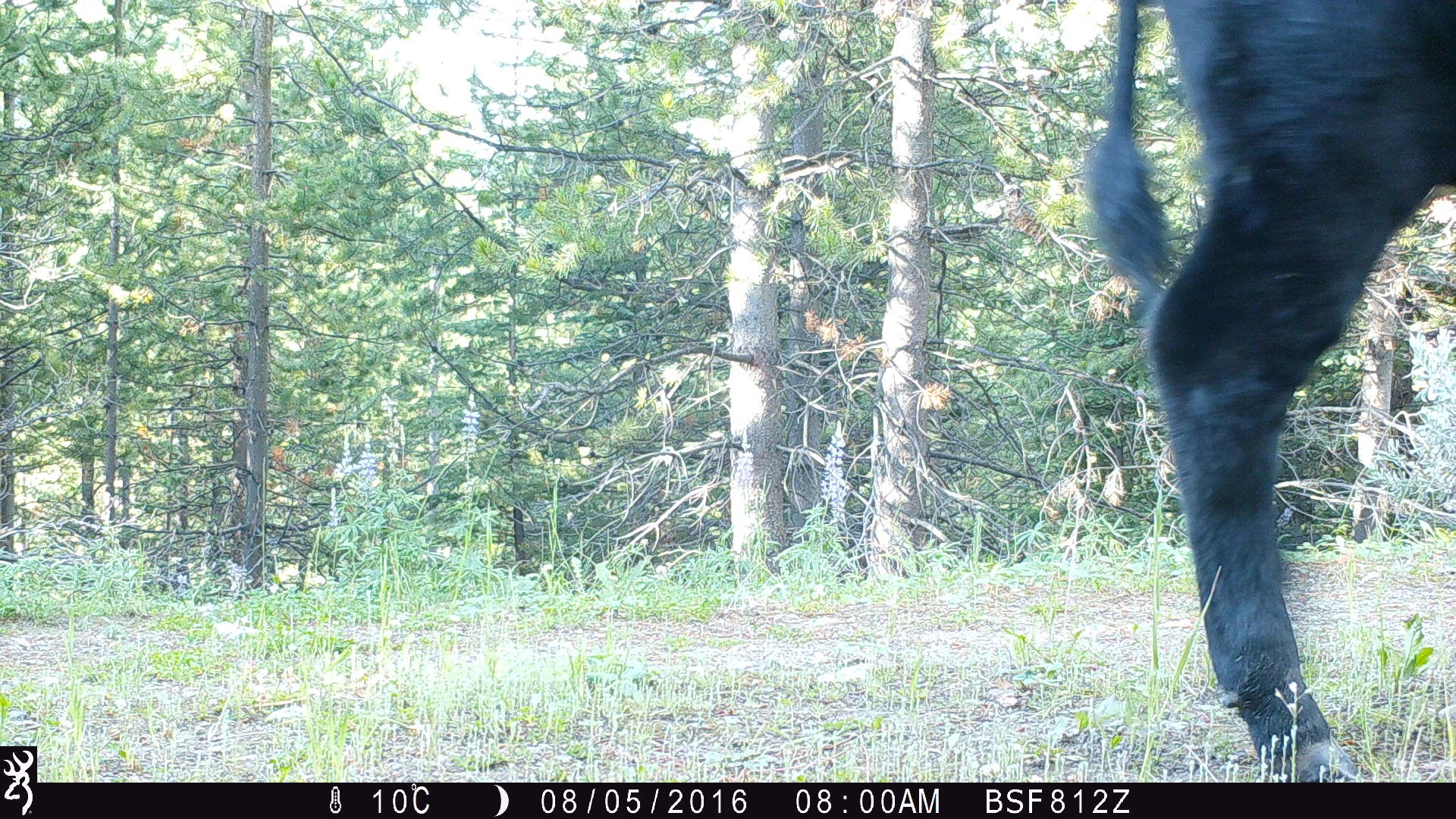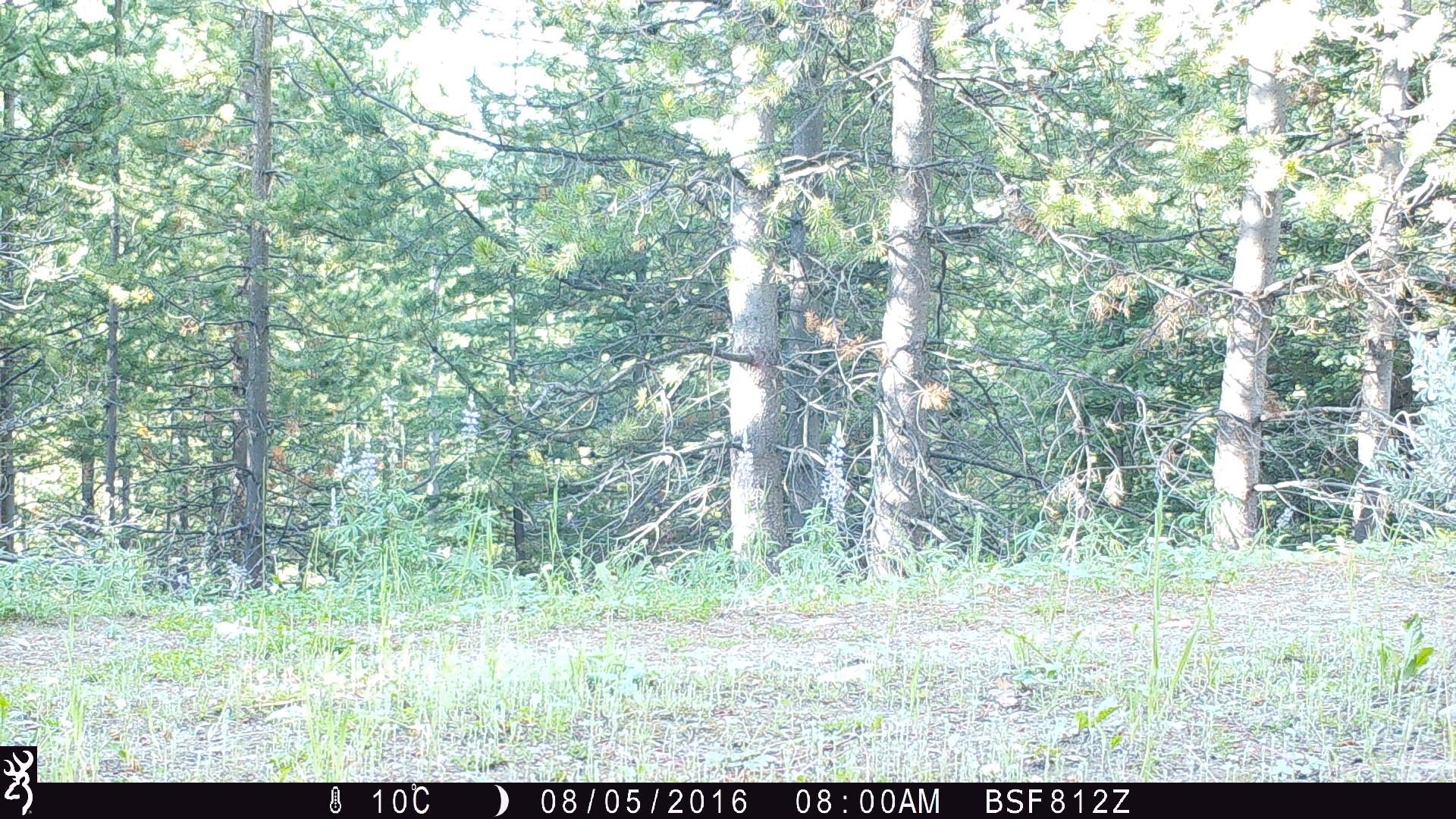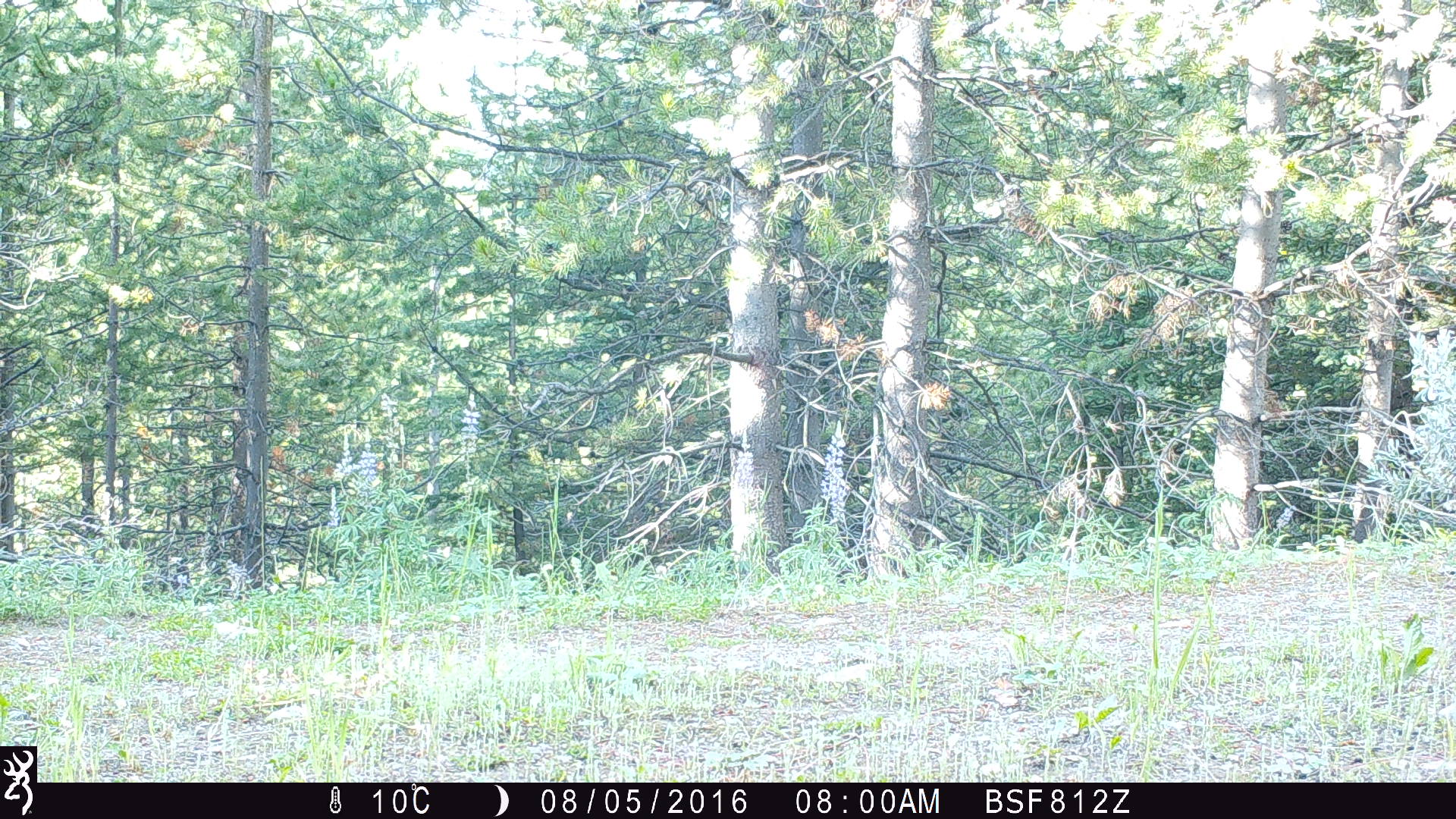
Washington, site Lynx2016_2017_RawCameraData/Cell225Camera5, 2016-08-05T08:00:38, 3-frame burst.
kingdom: Animalia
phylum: Chordata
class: Mammalia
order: Artiodactyla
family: Bovidae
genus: Bos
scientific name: Bos taurus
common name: domestic cattle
Domestic cattle (Bos taurus). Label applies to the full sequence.